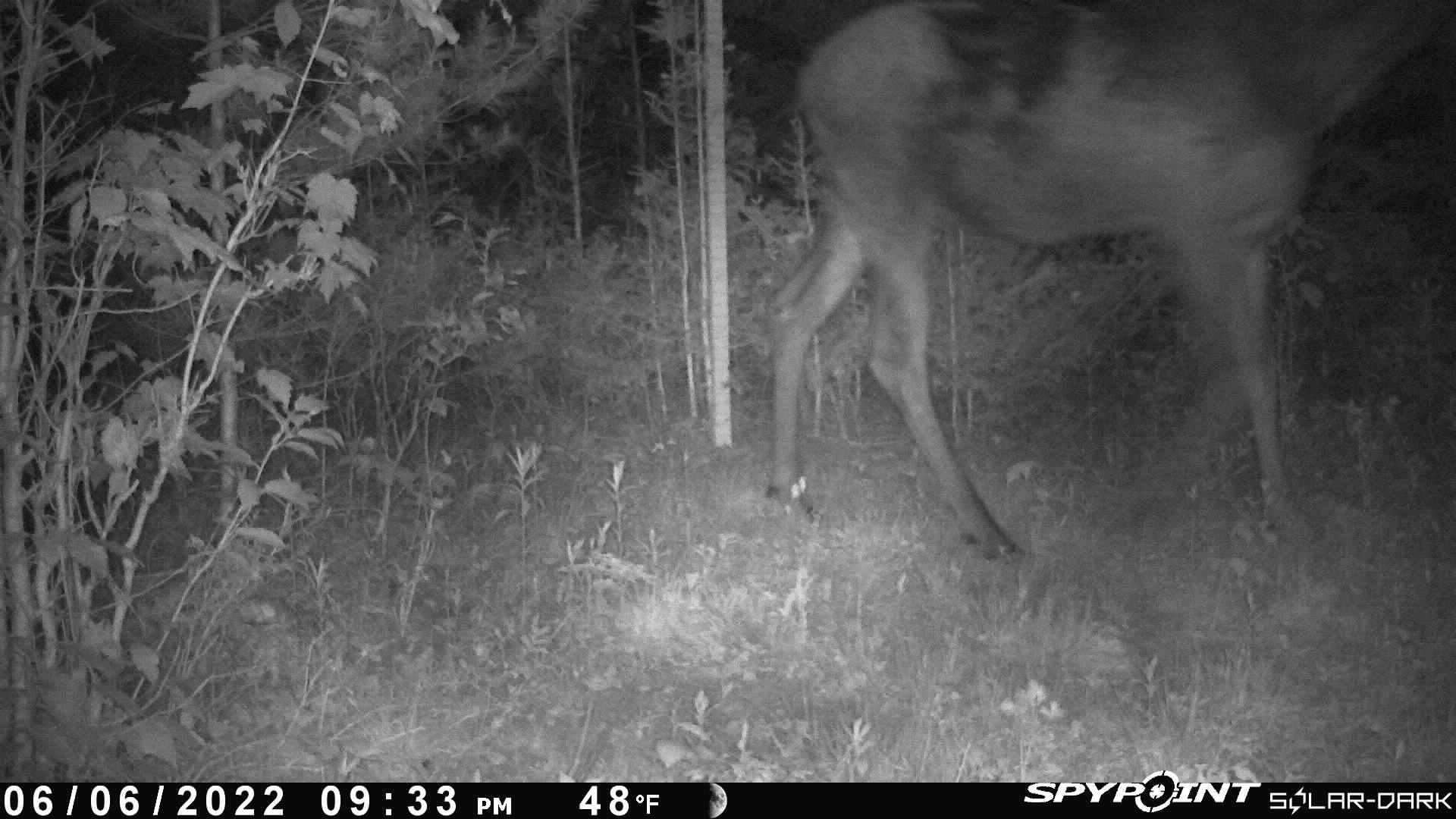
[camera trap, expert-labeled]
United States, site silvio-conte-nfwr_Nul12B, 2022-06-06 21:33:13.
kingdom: Animalia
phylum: Chordata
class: Mammalia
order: Artiodactyla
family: Cervidae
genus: Alces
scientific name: Alces alces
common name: moose